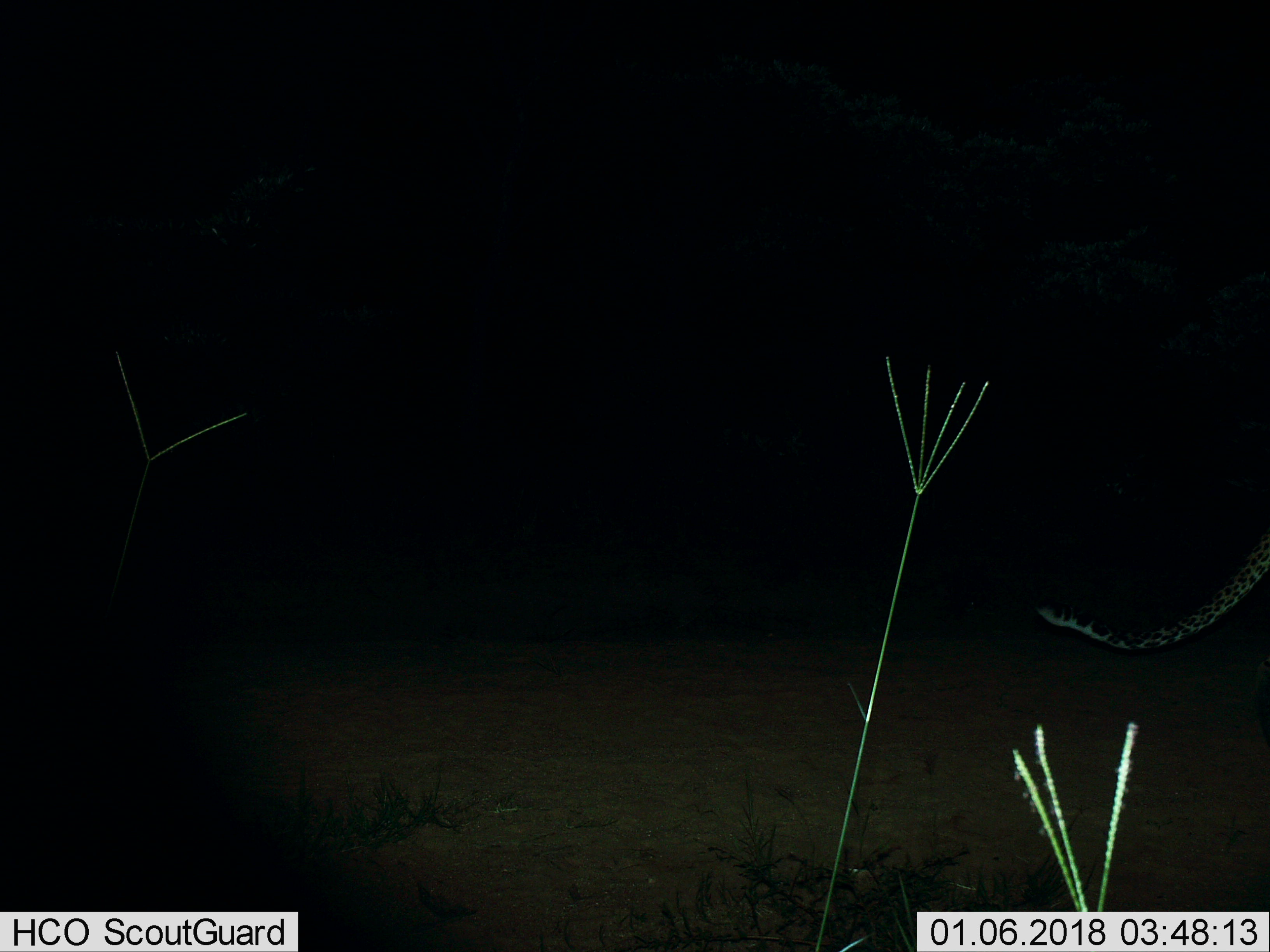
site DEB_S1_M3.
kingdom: Animalia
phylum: Chordata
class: Mammalia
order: Carnivora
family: Felidae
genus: Panthera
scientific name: Panthera pardus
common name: leopard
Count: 1.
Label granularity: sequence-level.